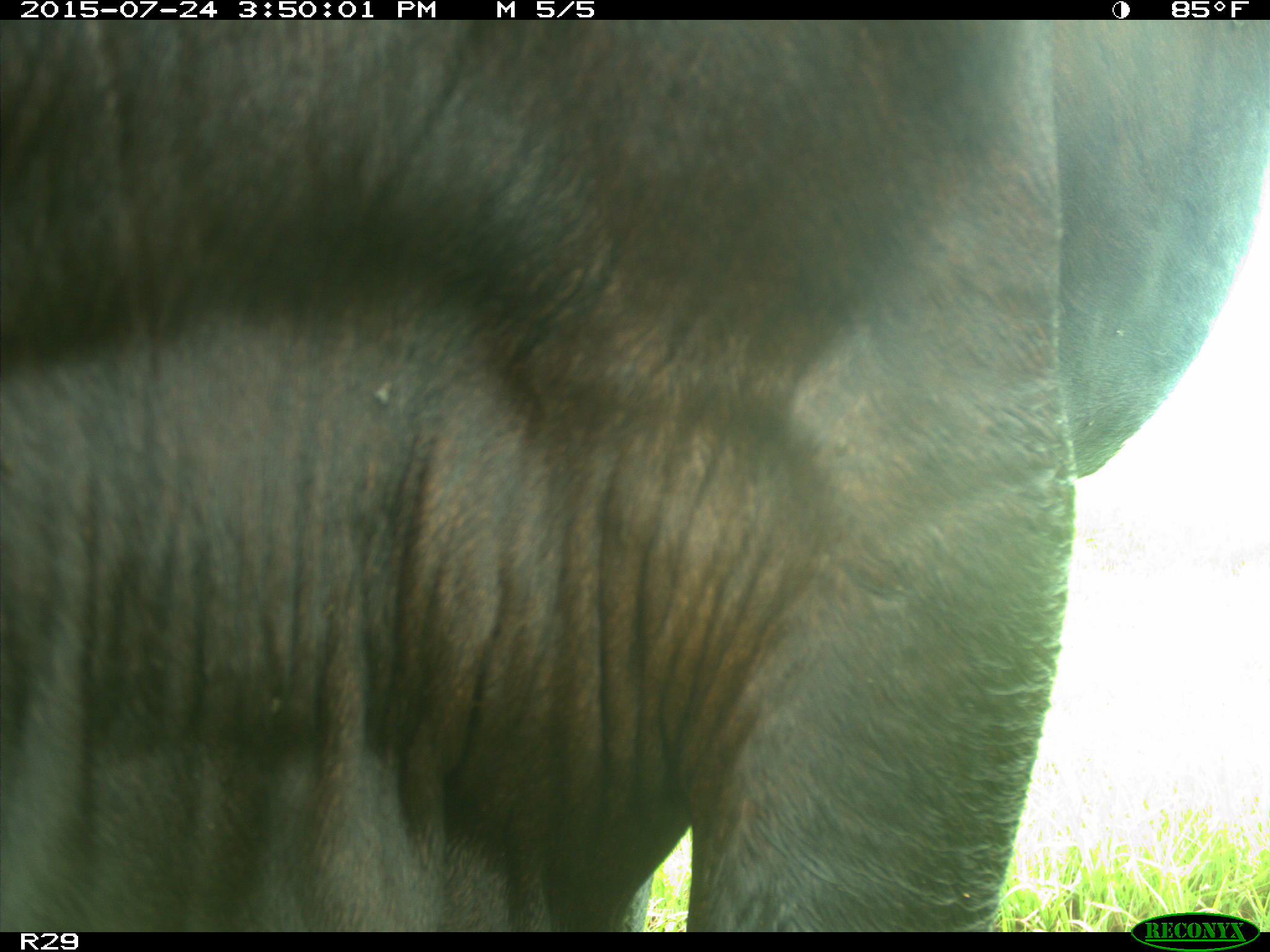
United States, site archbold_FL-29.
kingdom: Animalia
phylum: Chordata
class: Mammalia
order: Artiodactyla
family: Bovidae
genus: Bos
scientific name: Bos taurus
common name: domestic cow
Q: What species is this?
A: Bos taurus (domestic cow).